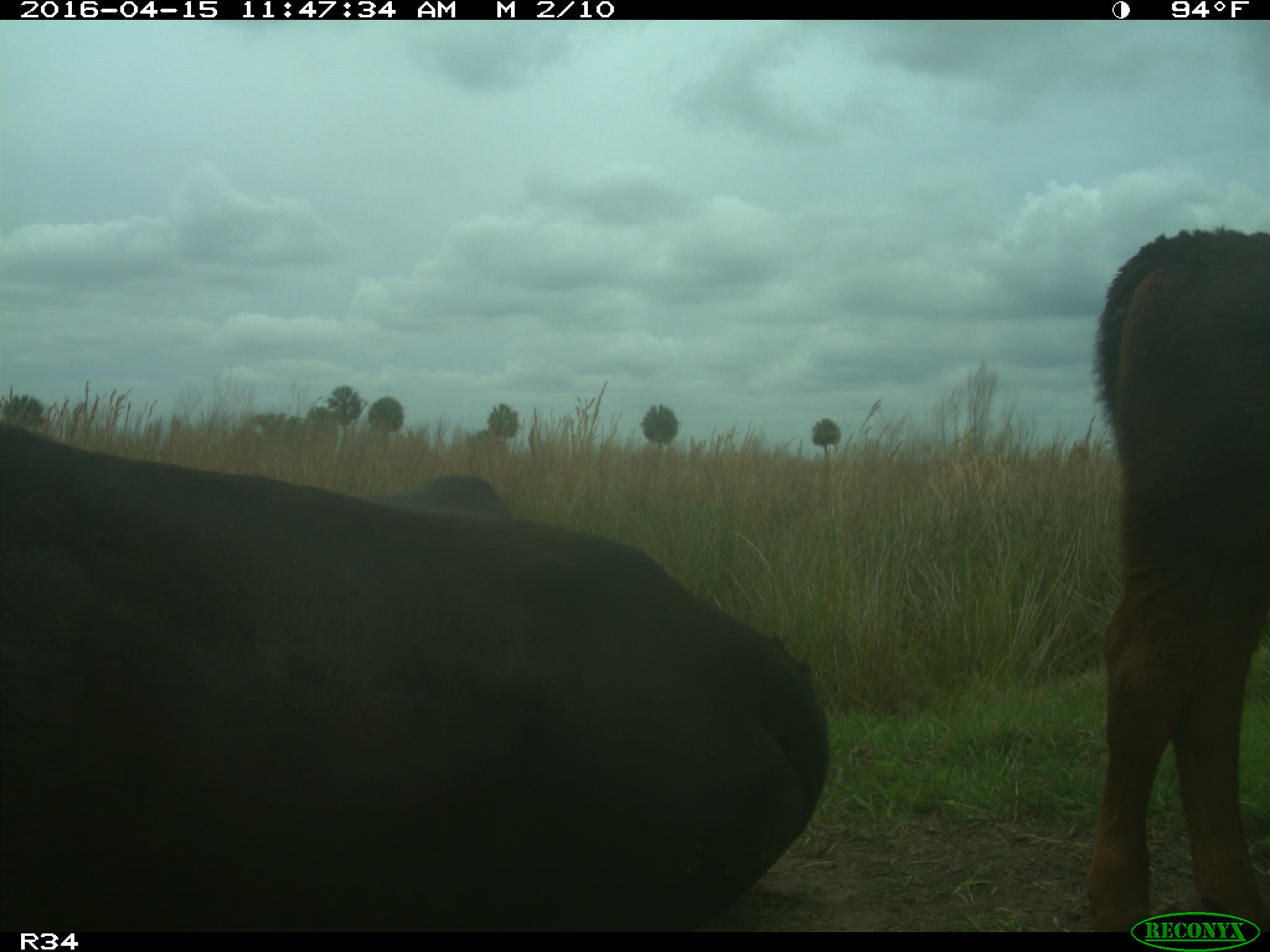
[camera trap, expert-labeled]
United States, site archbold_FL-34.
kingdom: Animalia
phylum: Chordata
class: Mammalia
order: Artiodactyla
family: Bovidae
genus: Bos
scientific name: Bos taurus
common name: domestic cow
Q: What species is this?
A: Bos taurus (domestic cow).